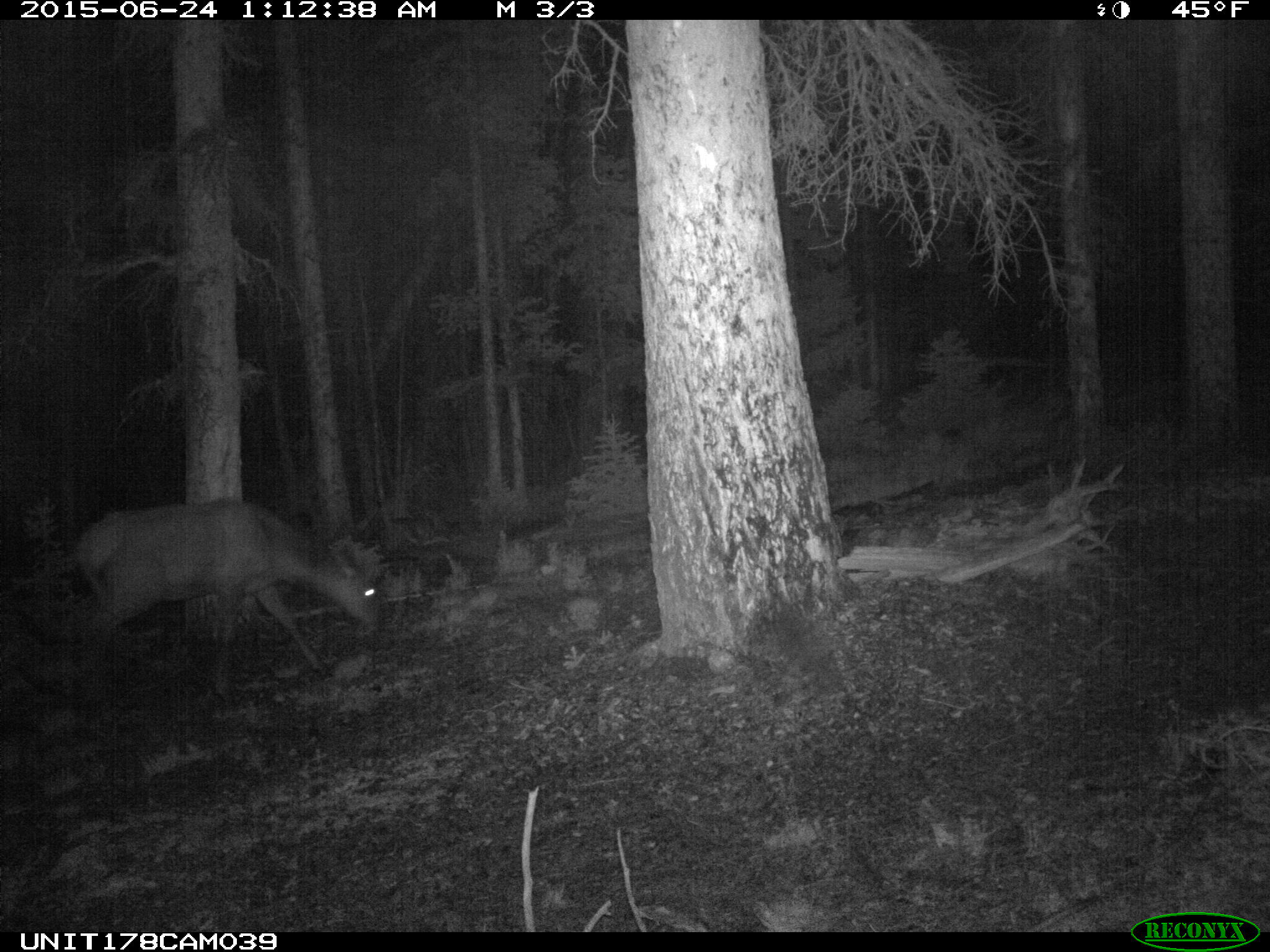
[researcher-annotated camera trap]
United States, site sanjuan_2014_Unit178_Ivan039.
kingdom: Animalia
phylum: Chordata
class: Mammalia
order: Artiodactyla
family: Cervidae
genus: Cervus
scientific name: Cervus elaphus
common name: red deer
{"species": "Cervus elaphus (red deer)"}